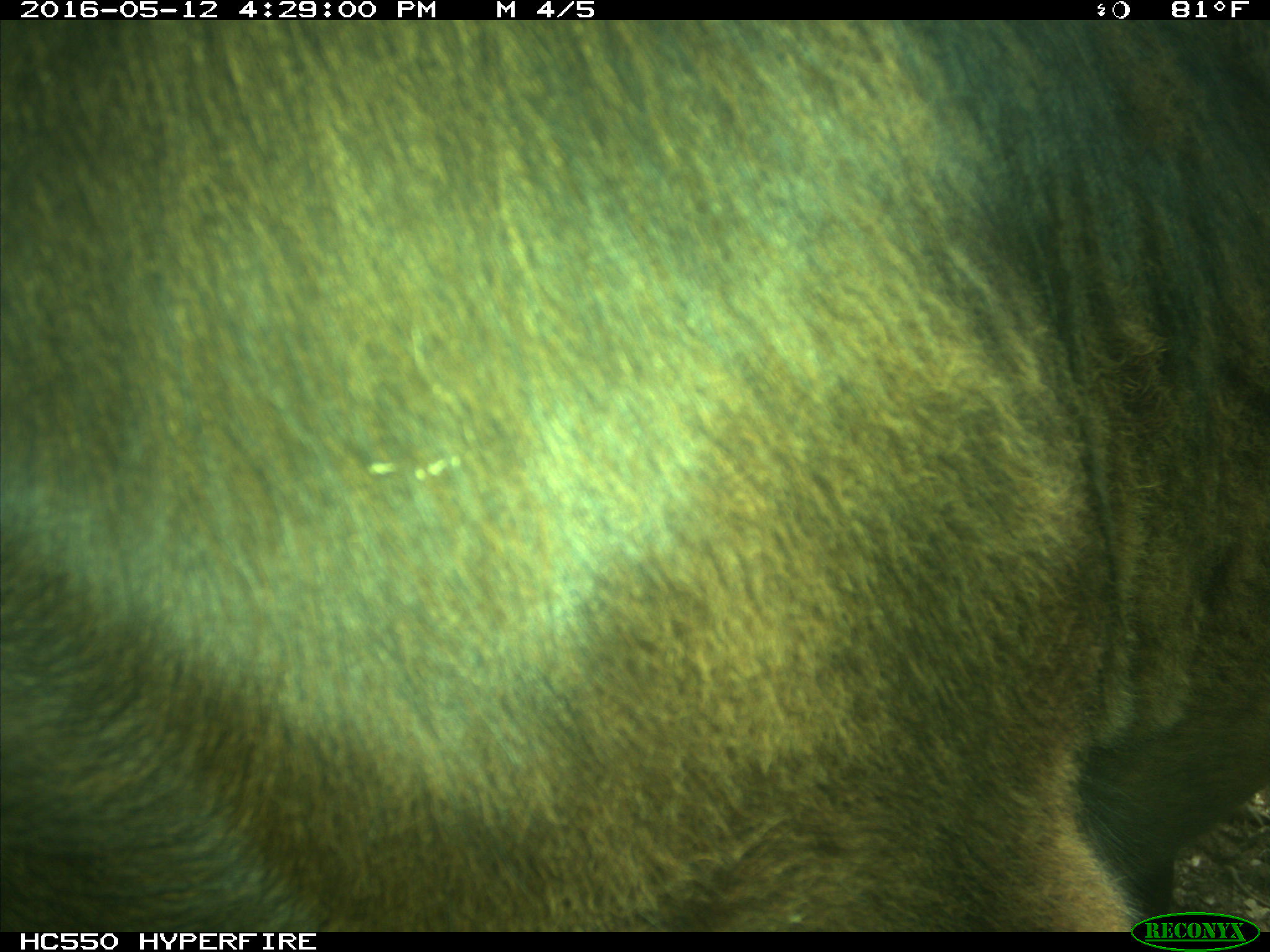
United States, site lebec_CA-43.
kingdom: Animalia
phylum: Chordata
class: Mammalia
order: Artiodactyla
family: Bovidae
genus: Bos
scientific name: Bos taurus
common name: domestic cow